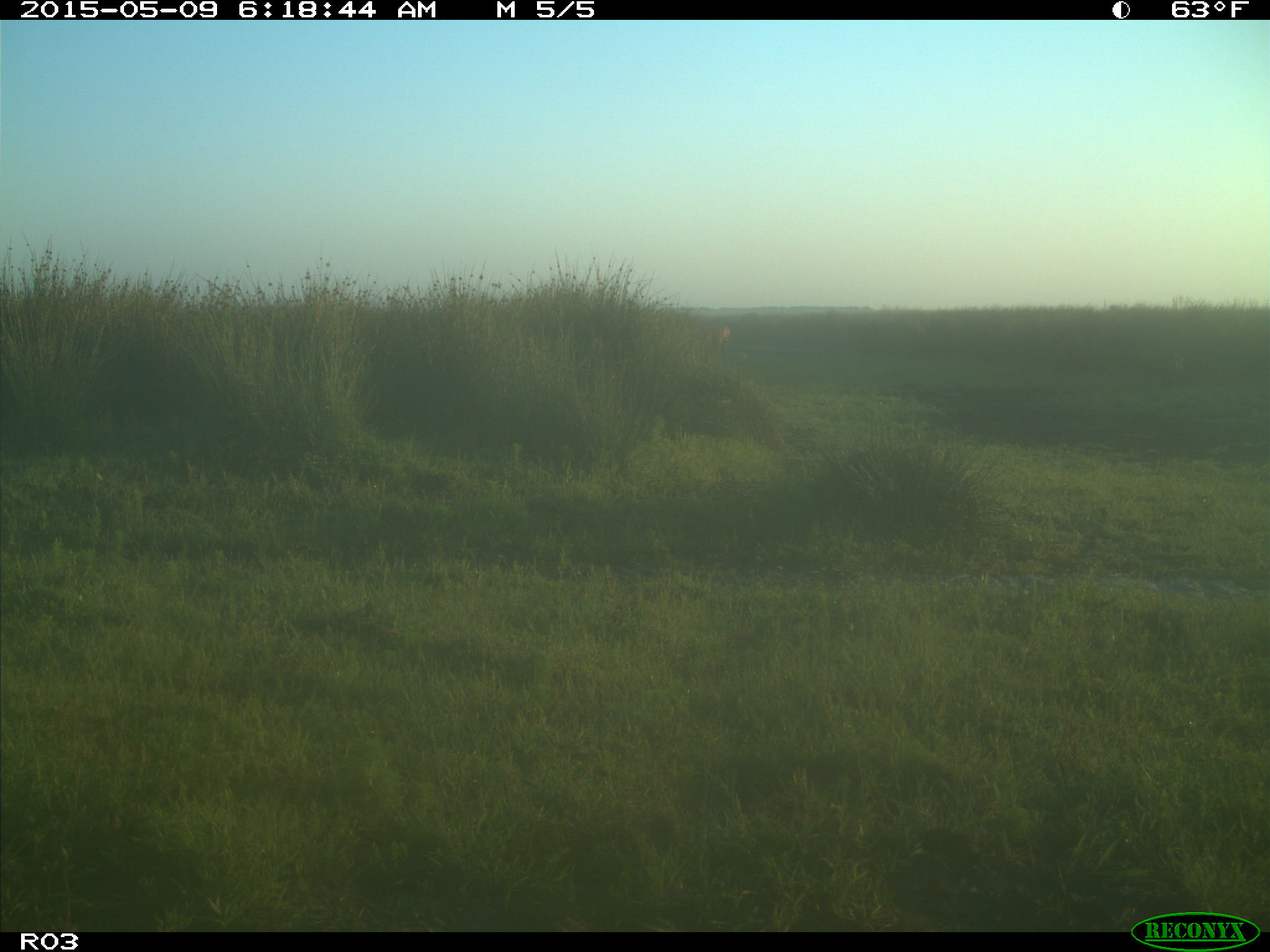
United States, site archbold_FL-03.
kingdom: Animalia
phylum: Chordata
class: Mammalia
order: Artiodactyla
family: Bovidae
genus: Bos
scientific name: Bos taurus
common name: domestic cow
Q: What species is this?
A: Bos taurus (domestic cow).